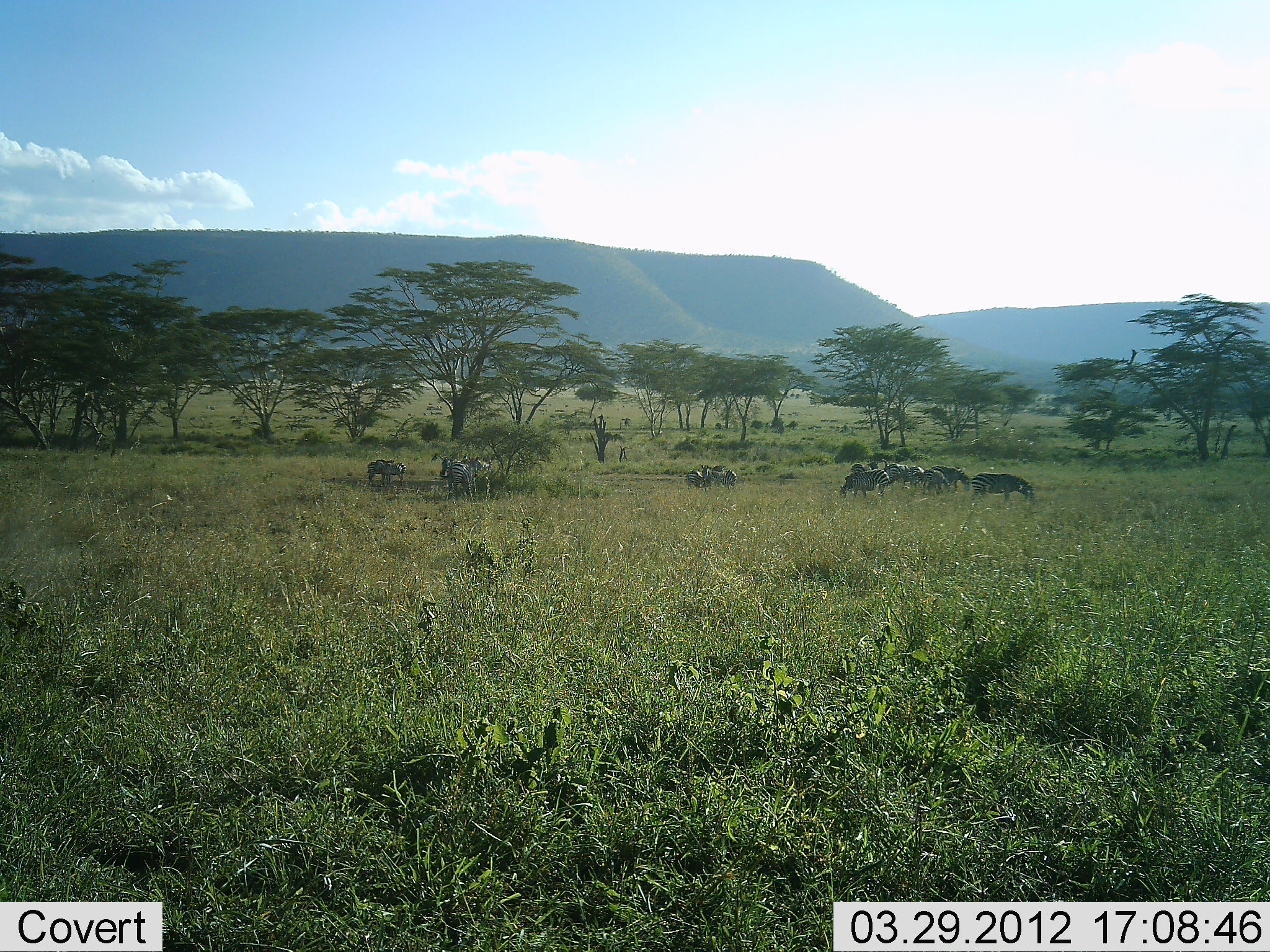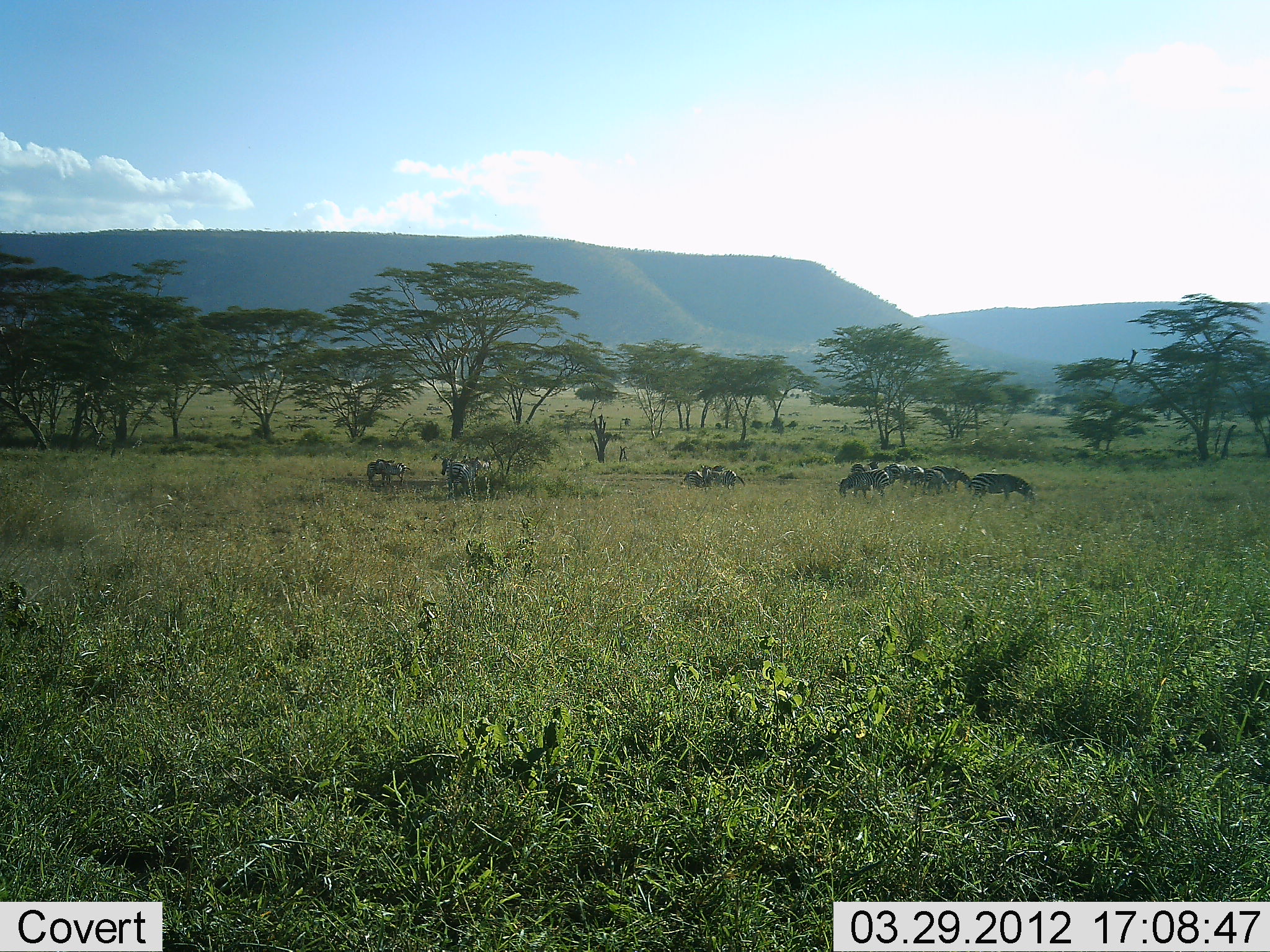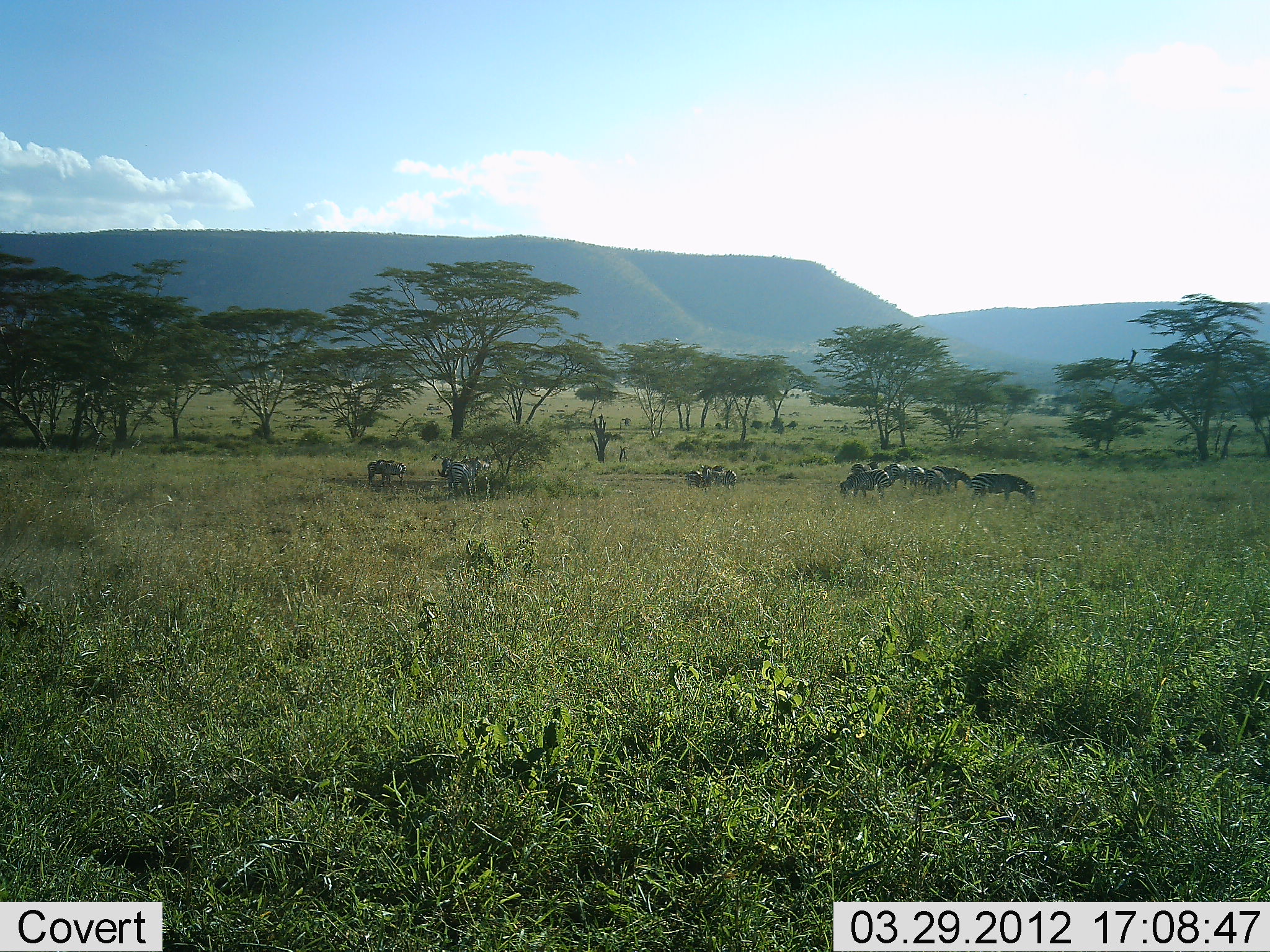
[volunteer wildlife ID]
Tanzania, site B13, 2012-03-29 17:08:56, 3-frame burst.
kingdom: Animalia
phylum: Chordata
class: Mammalia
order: Perissodactyla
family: Equidae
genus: Equus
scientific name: Equus quagga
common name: plains zebra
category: zebra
Zebra (plains zebra) (Equus quagga), count 11-50. Behavior (volunteer vote fractions): standing 68%, resting 9%, moving 18%, interacting 9%. Young present (vote fraction): 0%. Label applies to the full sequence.